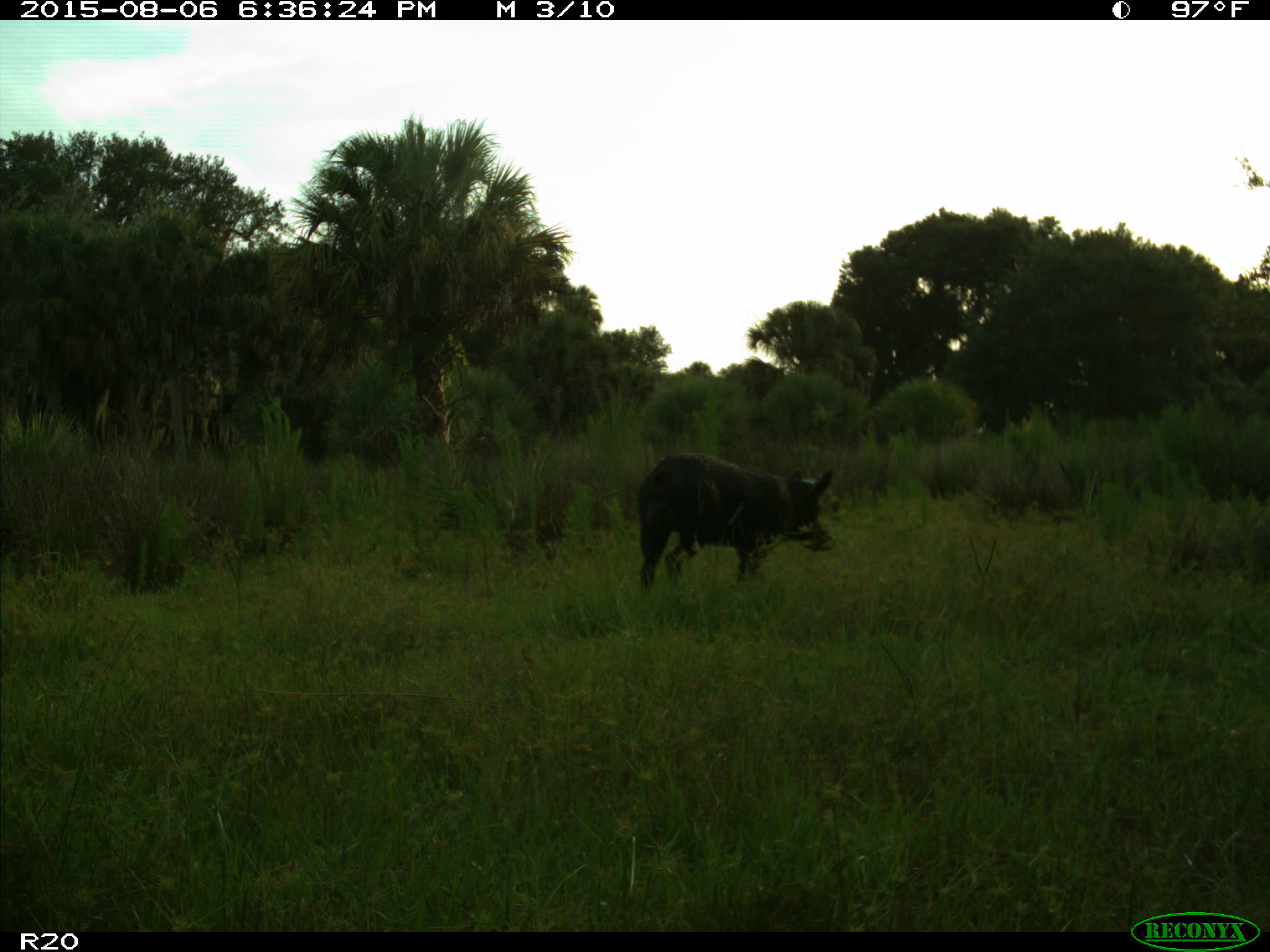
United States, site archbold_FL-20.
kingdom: Animalia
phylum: Chordata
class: Mammalia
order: Artiodactyla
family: Suidae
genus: Sus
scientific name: Sus scrofa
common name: wild boar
Sus scrofa (wild boar).